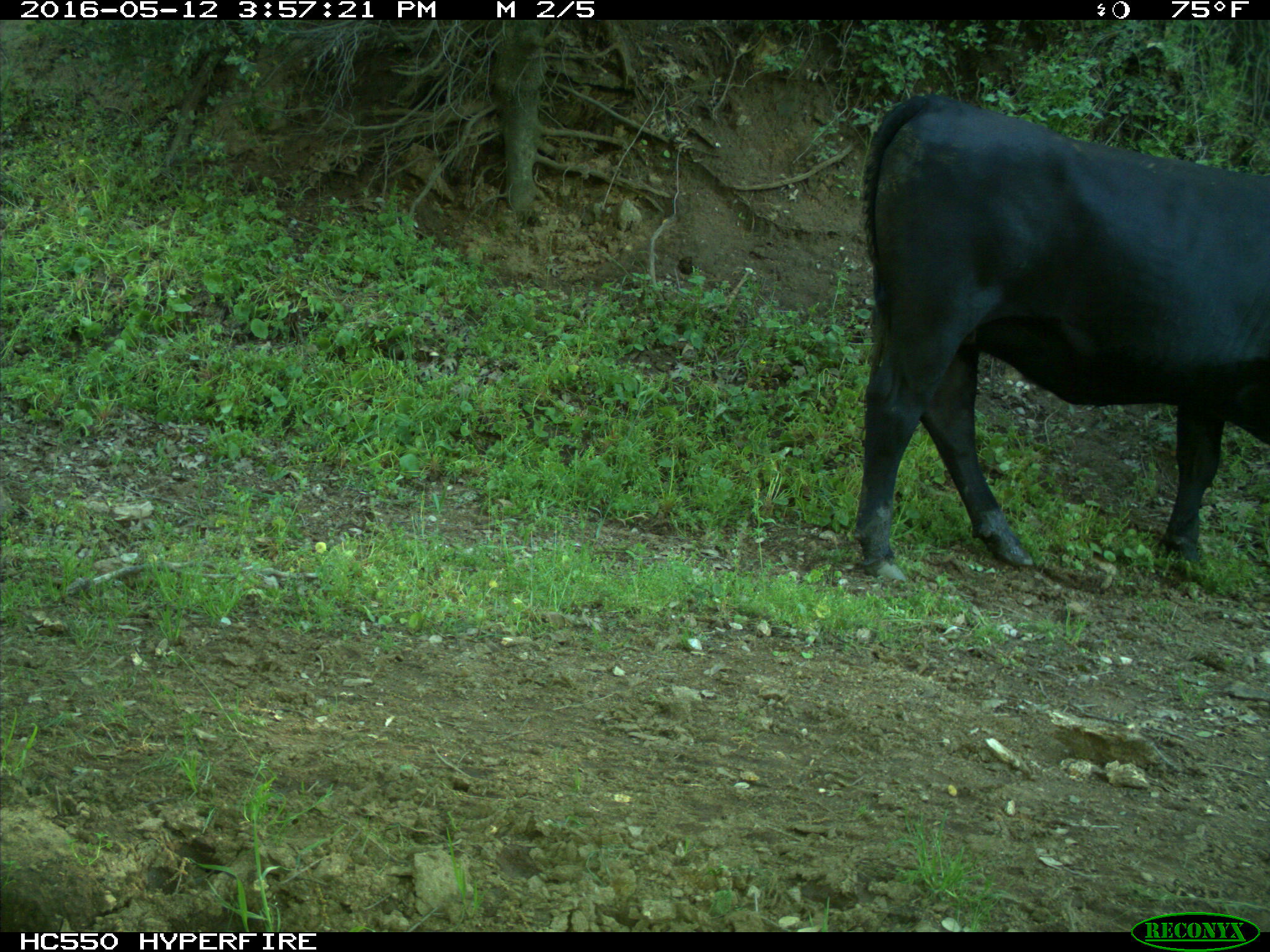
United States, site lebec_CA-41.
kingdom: Animalia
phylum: Chordata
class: Mammalia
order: Artiodactyla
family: Bovidae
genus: Bos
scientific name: Bos taurus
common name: domestic cow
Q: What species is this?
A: Bos taurus (domestic cow).